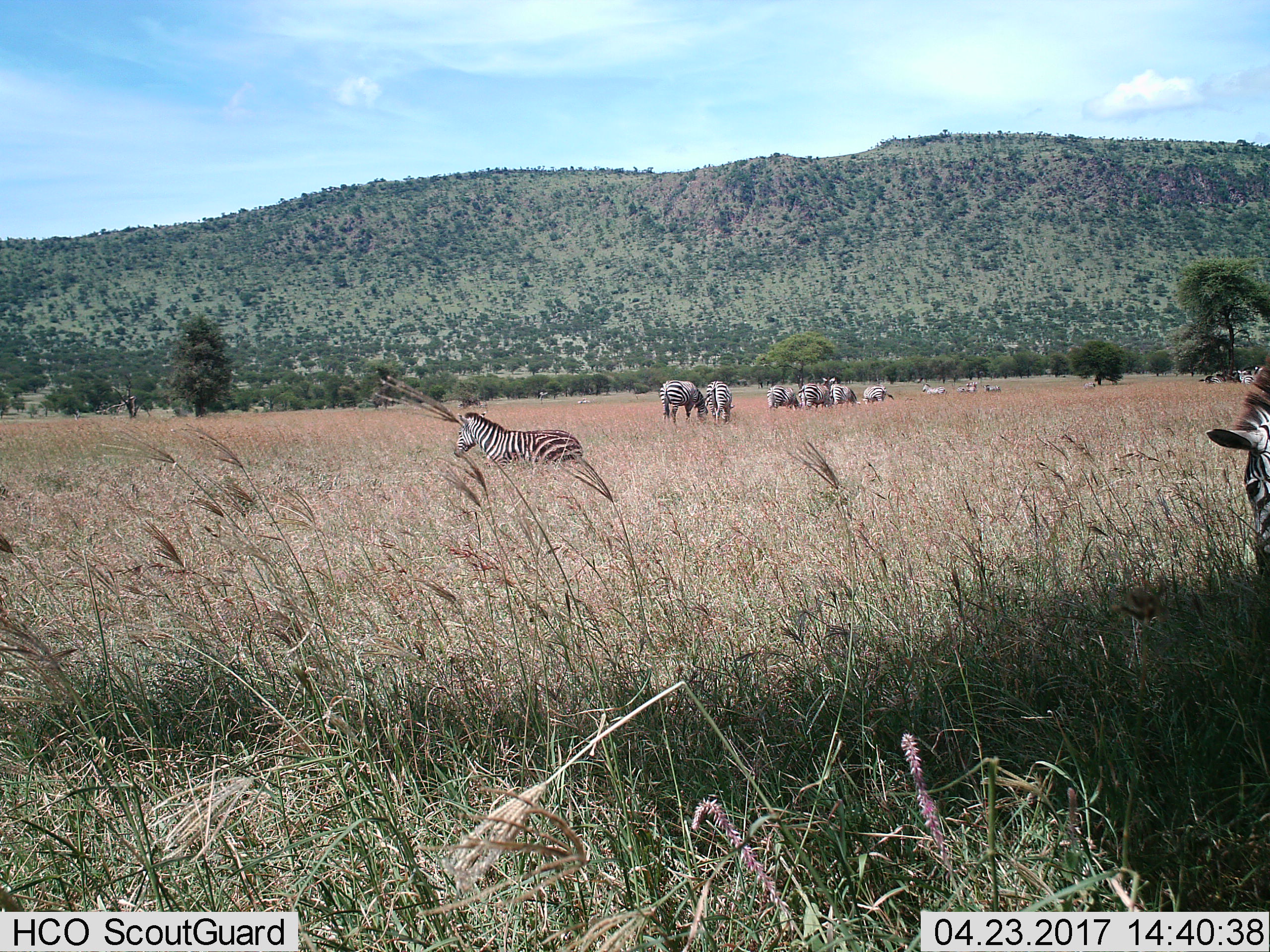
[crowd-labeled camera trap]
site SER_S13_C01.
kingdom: Animalia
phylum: Chordata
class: Mammalia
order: Perissodactyla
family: Equidae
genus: Equus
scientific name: Equus quagga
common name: plains zebra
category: zebraplains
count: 11-50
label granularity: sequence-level